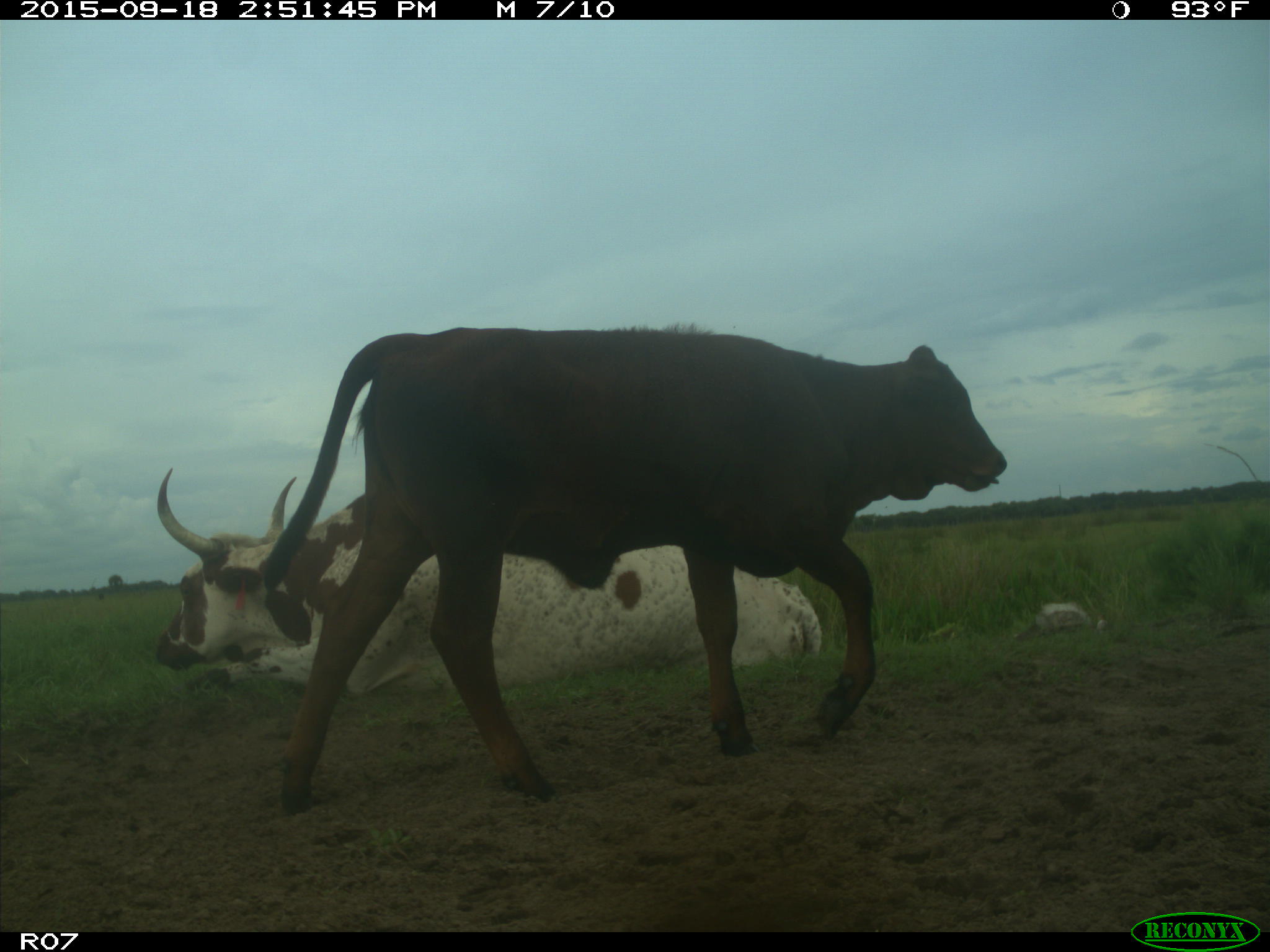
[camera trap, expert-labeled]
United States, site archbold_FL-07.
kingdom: Animalia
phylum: Chordata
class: Mammalia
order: Artiodactyla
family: Bovidae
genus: Bos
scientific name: Bos taurus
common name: domestic cow